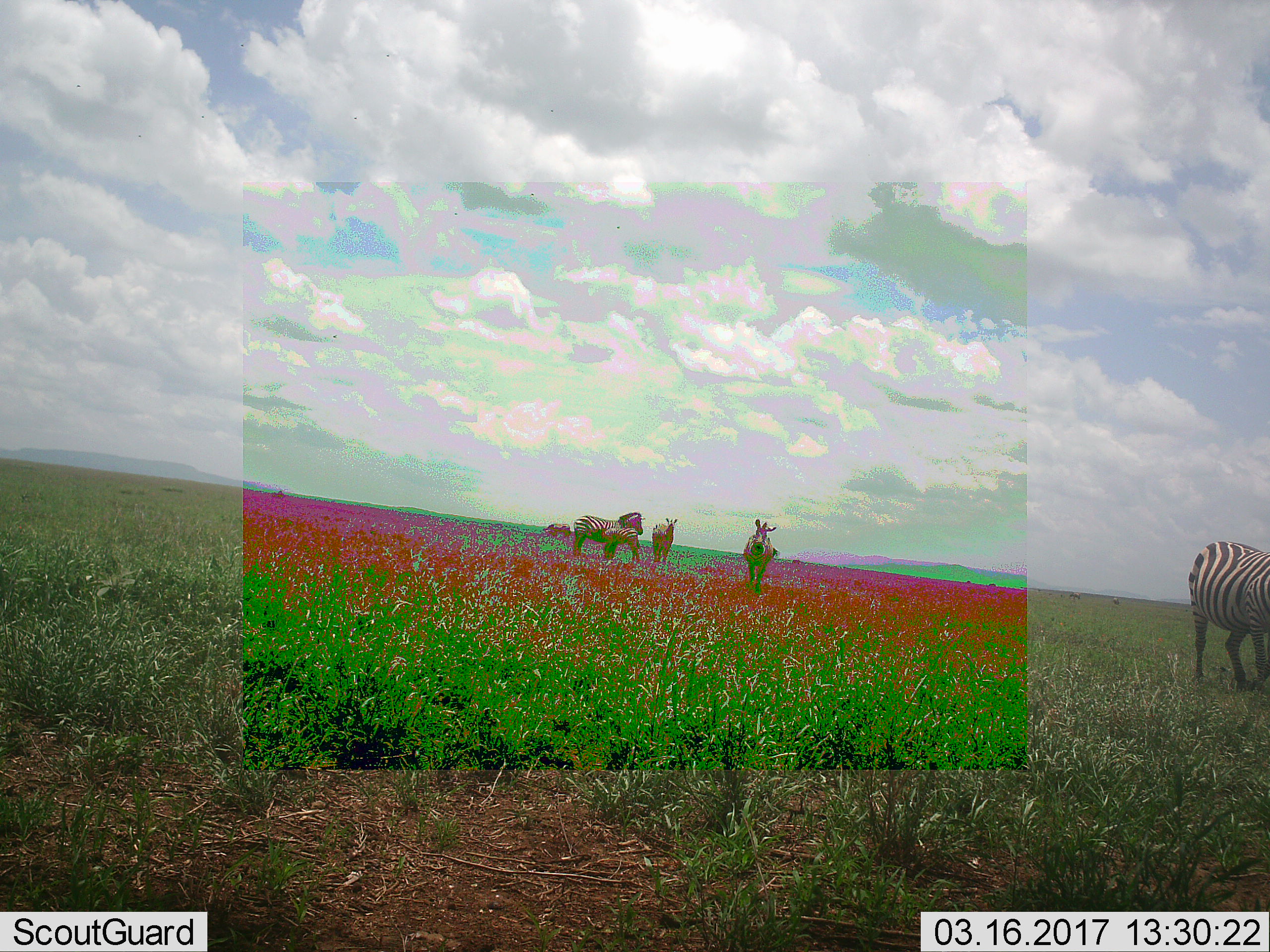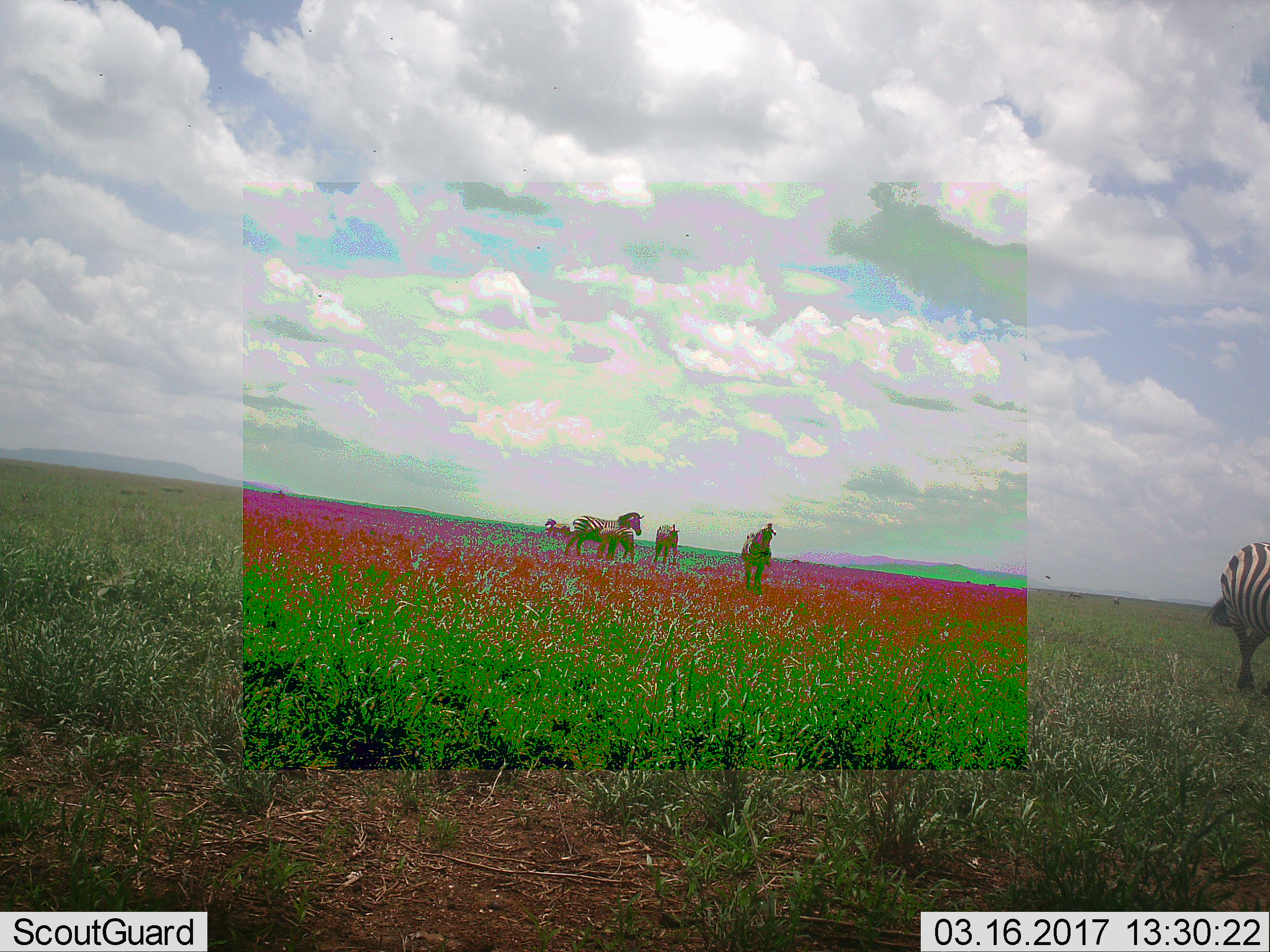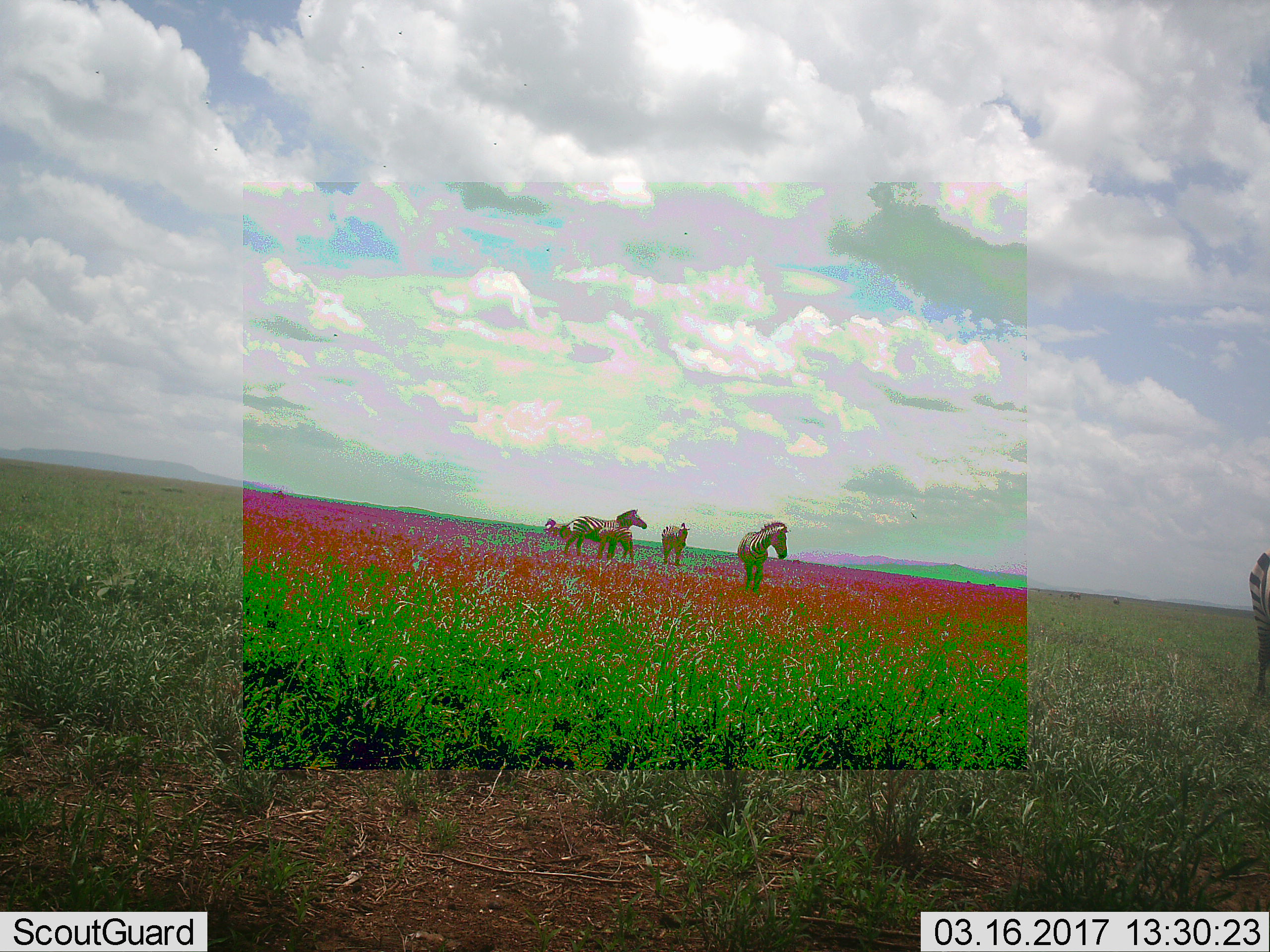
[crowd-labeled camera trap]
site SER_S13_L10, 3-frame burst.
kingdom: Animalia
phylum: Chordata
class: Mammalia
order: Perissodactyla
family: Equidae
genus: Equus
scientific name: Equus quagga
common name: plains zebra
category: zebraplains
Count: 6.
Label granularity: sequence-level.